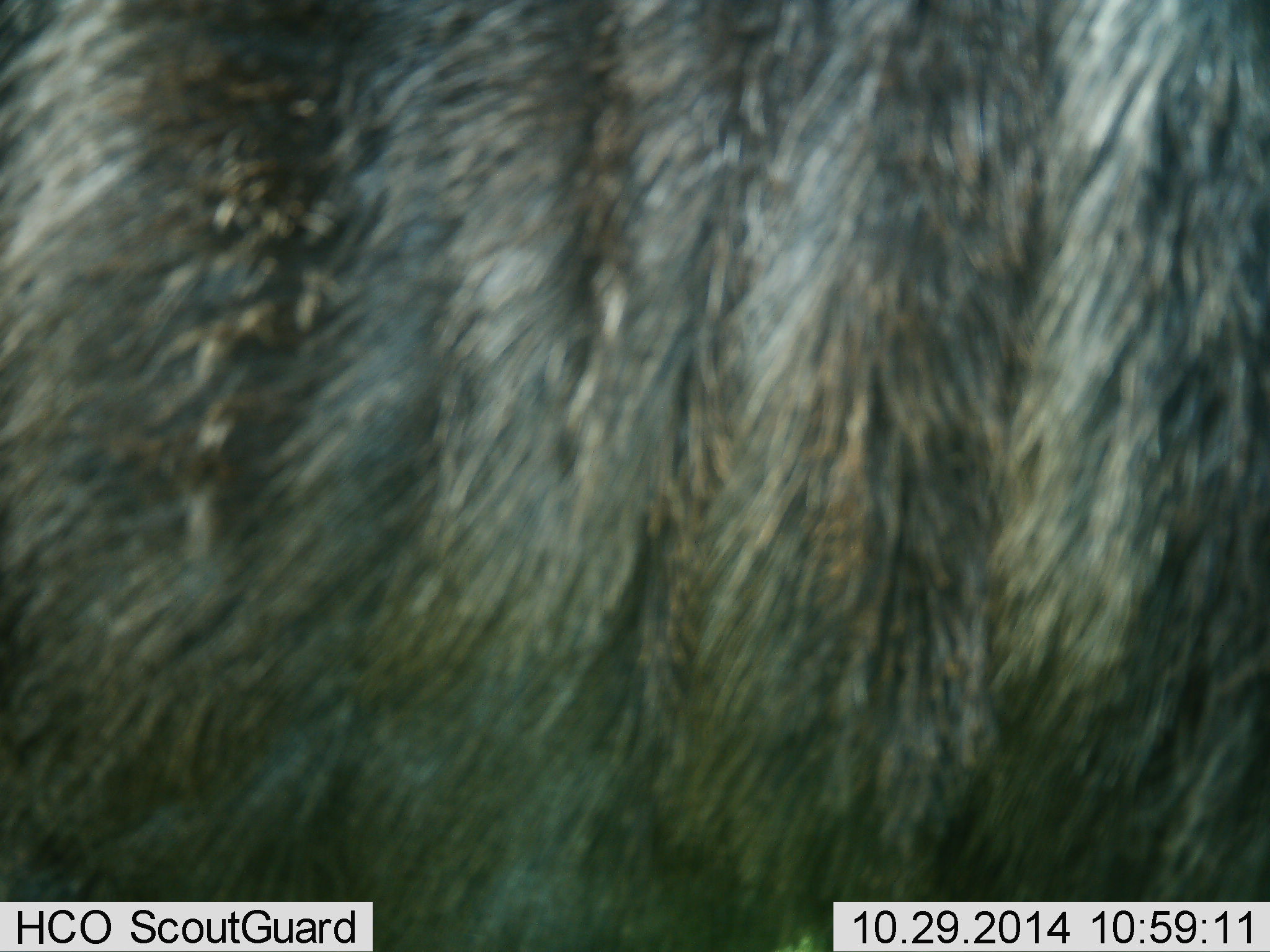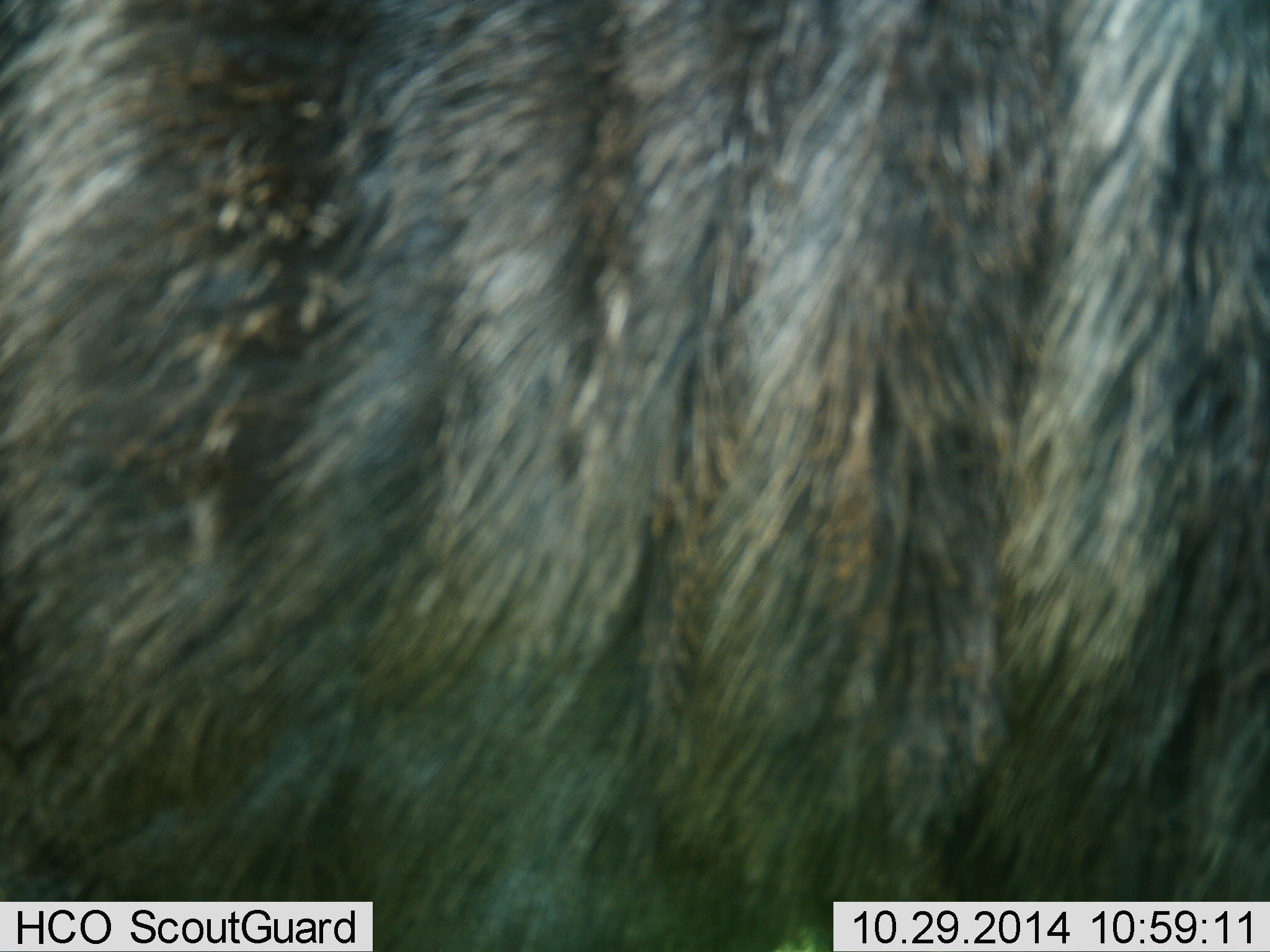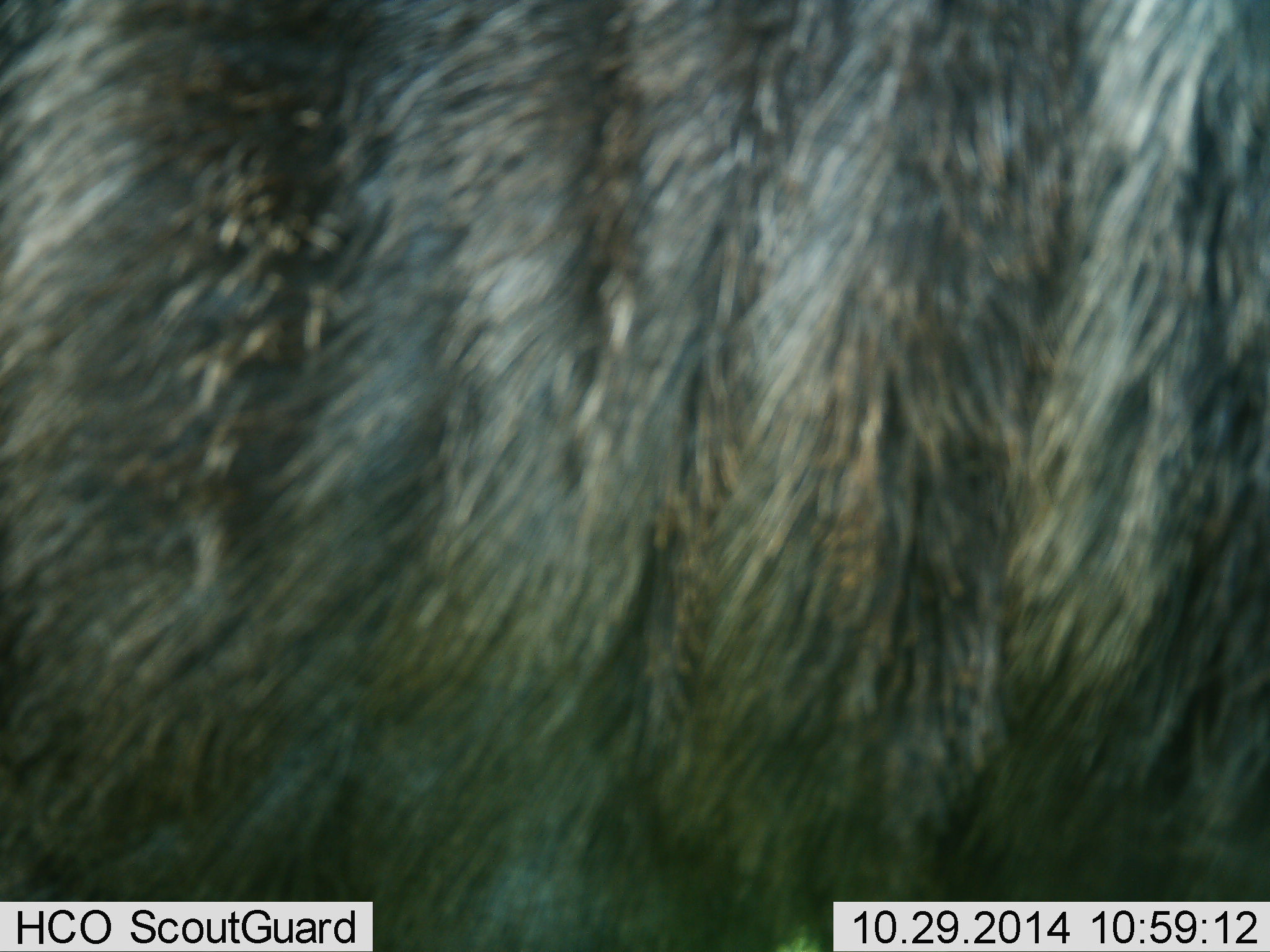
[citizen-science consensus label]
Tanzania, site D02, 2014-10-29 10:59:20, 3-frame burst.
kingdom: Animalia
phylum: Chordata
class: Mammalia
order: Artiodactyla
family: Bovidae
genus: Connochaetes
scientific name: Connochaetes taurinus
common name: blue wildebeest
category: wildebeest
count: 1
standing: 90%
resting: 0%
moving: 10%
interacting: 0%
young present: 0%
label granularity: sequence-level